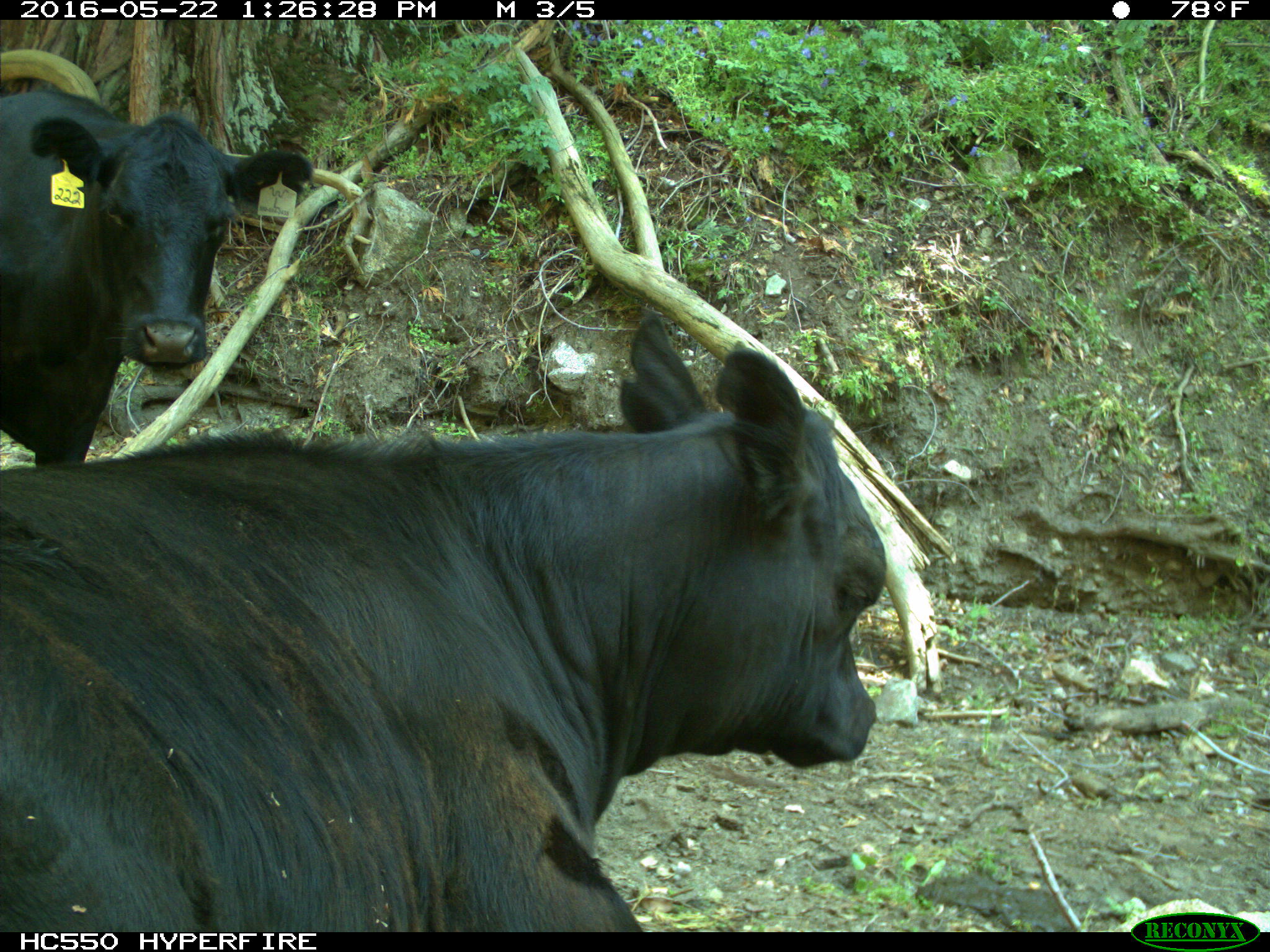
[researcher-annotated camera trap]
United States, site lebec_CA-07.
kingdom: Animalia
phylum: Chordata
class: Mammalia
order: Artiodactyla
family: Bovidae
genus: Bos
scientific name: Bos taurus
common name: domestic cow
Bos taurus (domestic cow).